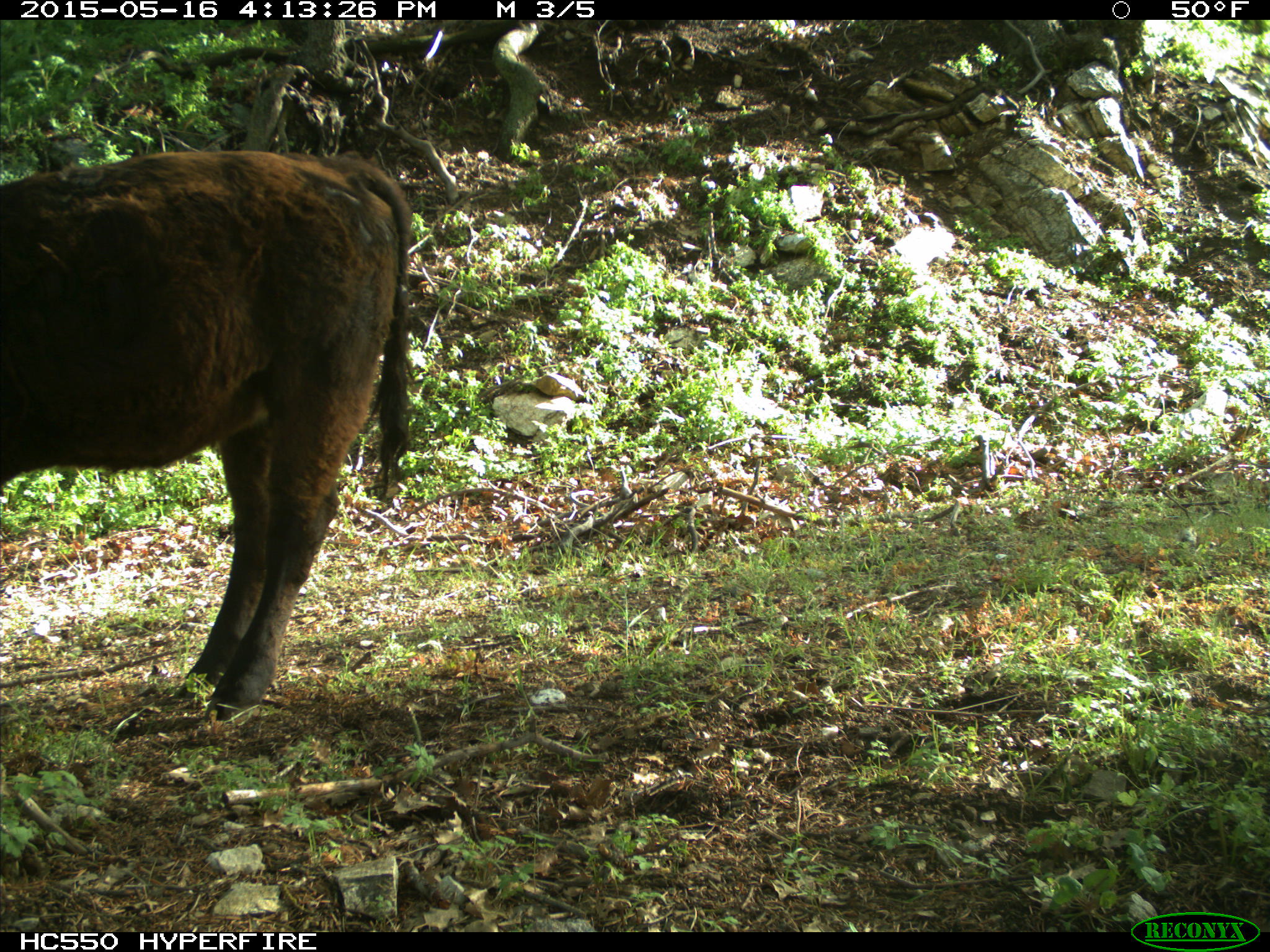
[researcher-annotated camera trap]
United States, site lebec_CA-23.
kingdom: Animalia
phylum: Chordata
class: Mammalia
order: Artiodactyla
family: Bovidae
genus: Bos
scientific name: Bos taurus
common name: domestic cow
Bos taurus (domestic cow).